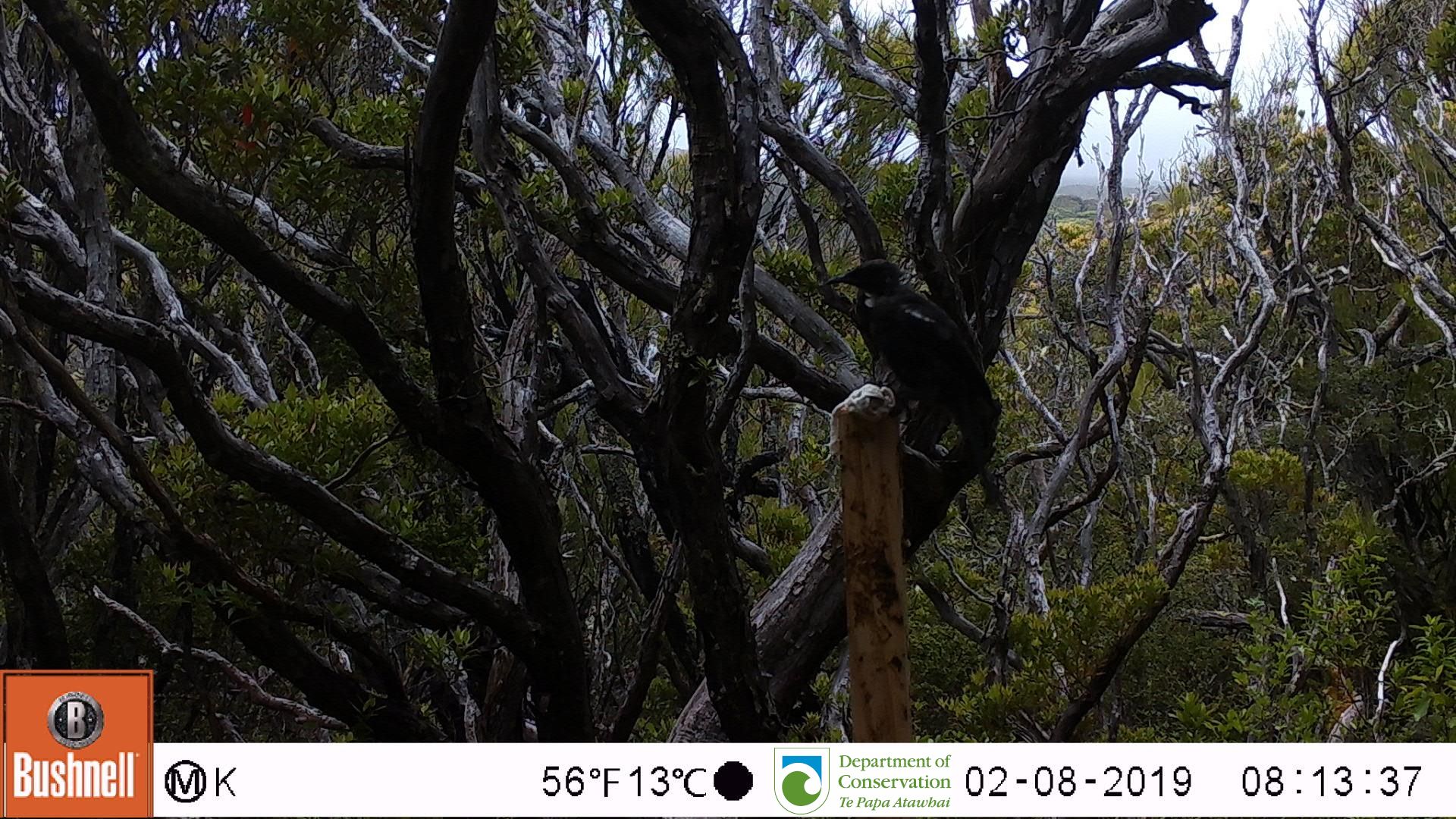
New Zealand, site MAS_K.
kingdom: Animalia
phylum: Chordata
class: Aves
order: Passeriformes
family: Meliphagidae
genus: Prosthemadera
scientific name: Prosthemadera novaeseelandiae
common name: tui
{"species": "tui (Prosthemadera novaeseelandiae)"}